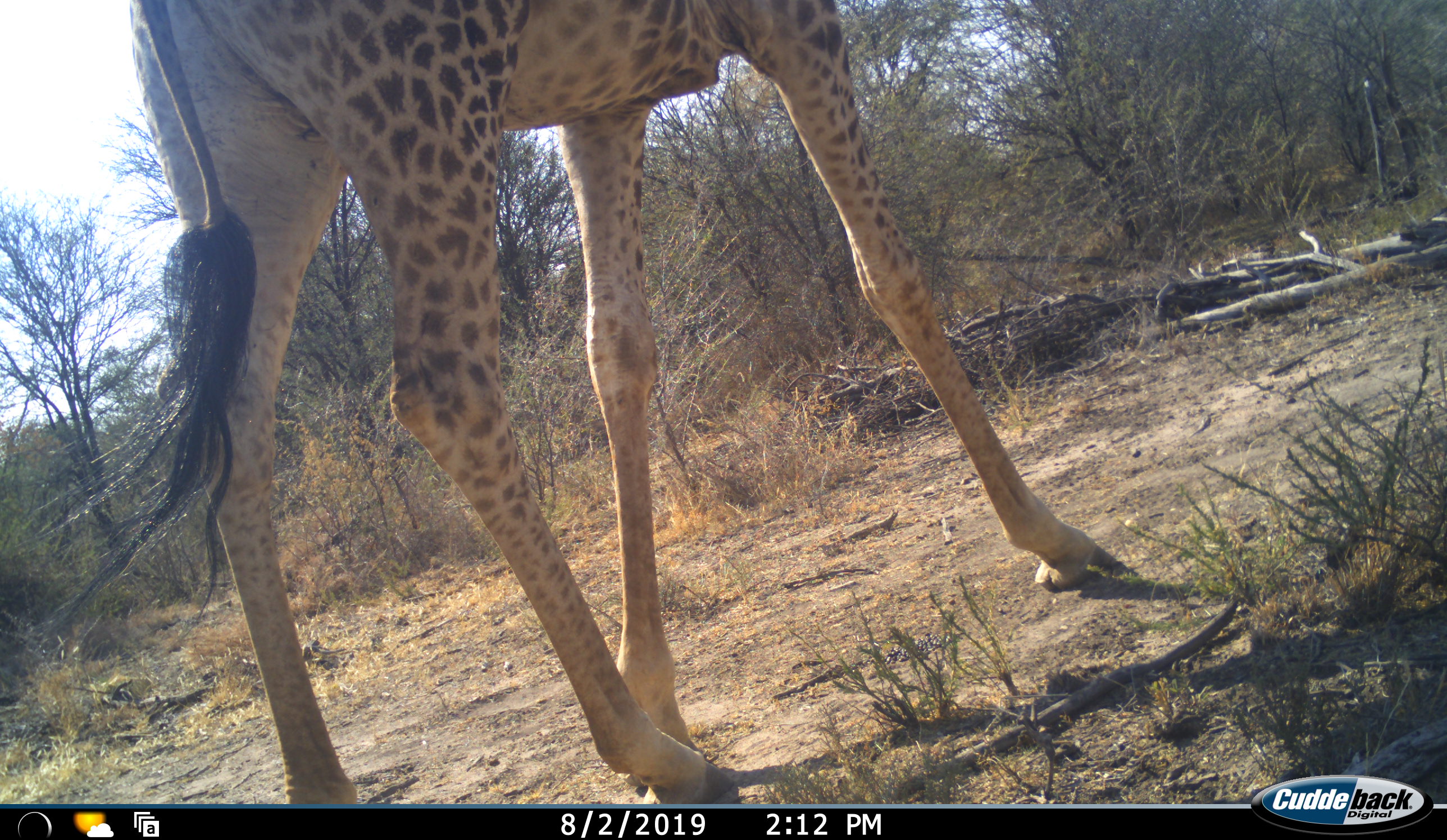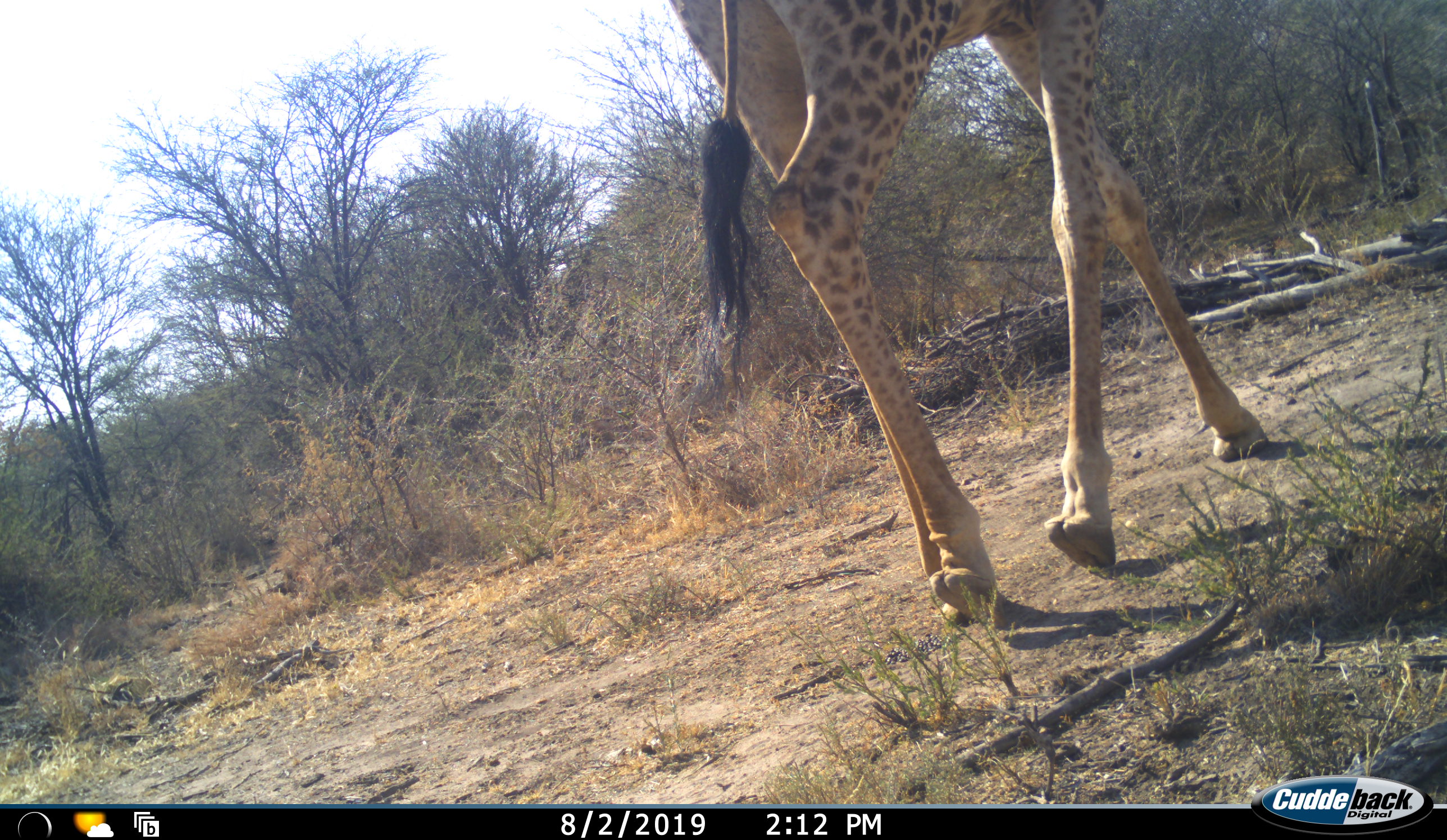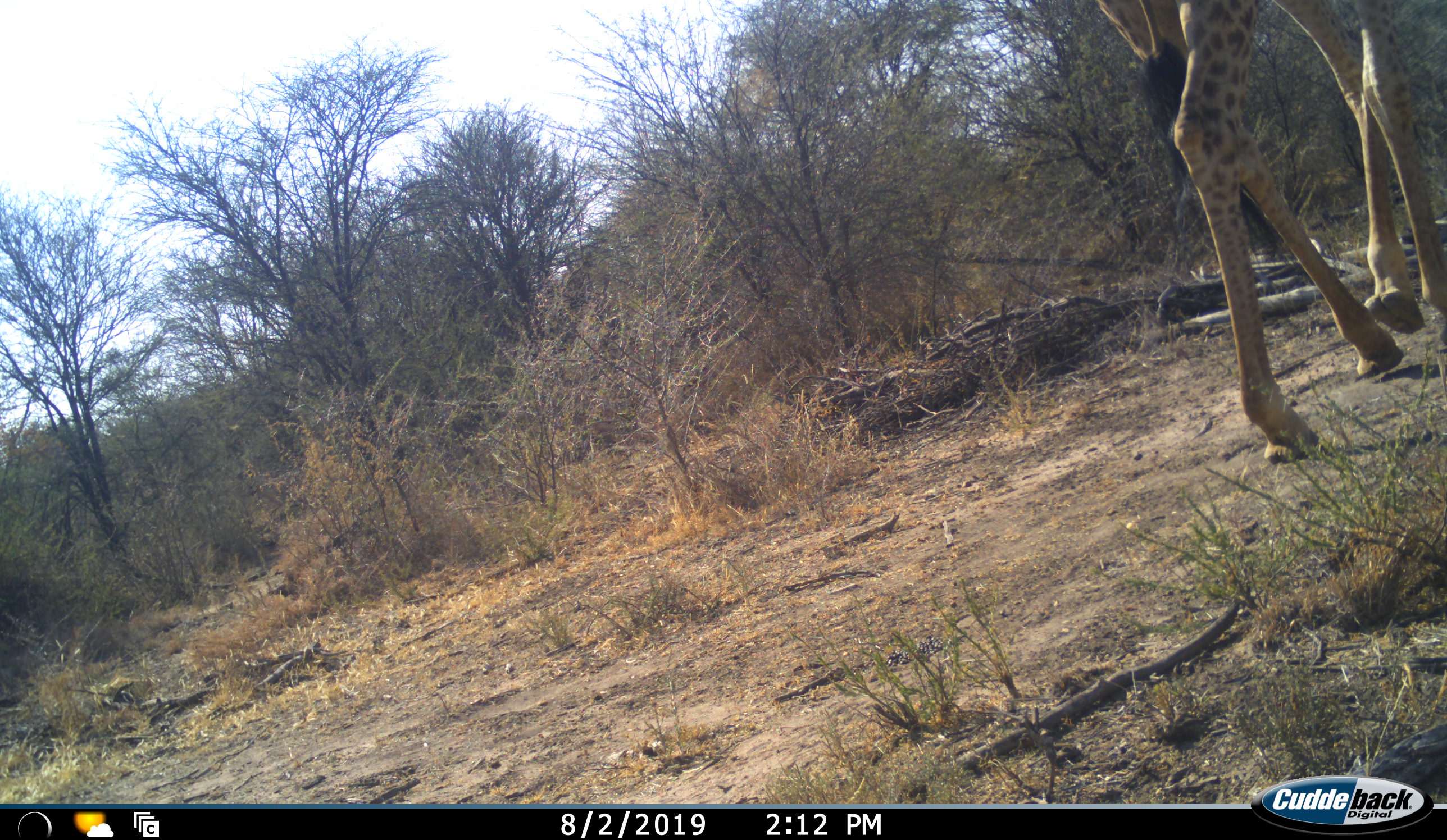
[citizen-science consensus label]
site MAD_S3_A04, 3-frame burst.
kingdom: Animalia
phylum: Chordata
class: Mammalia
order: Artiodactyla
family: Giraffidae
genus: Giraffa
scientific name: Giraffa camelopardalis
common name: giraffe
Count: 1.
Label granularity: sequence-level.